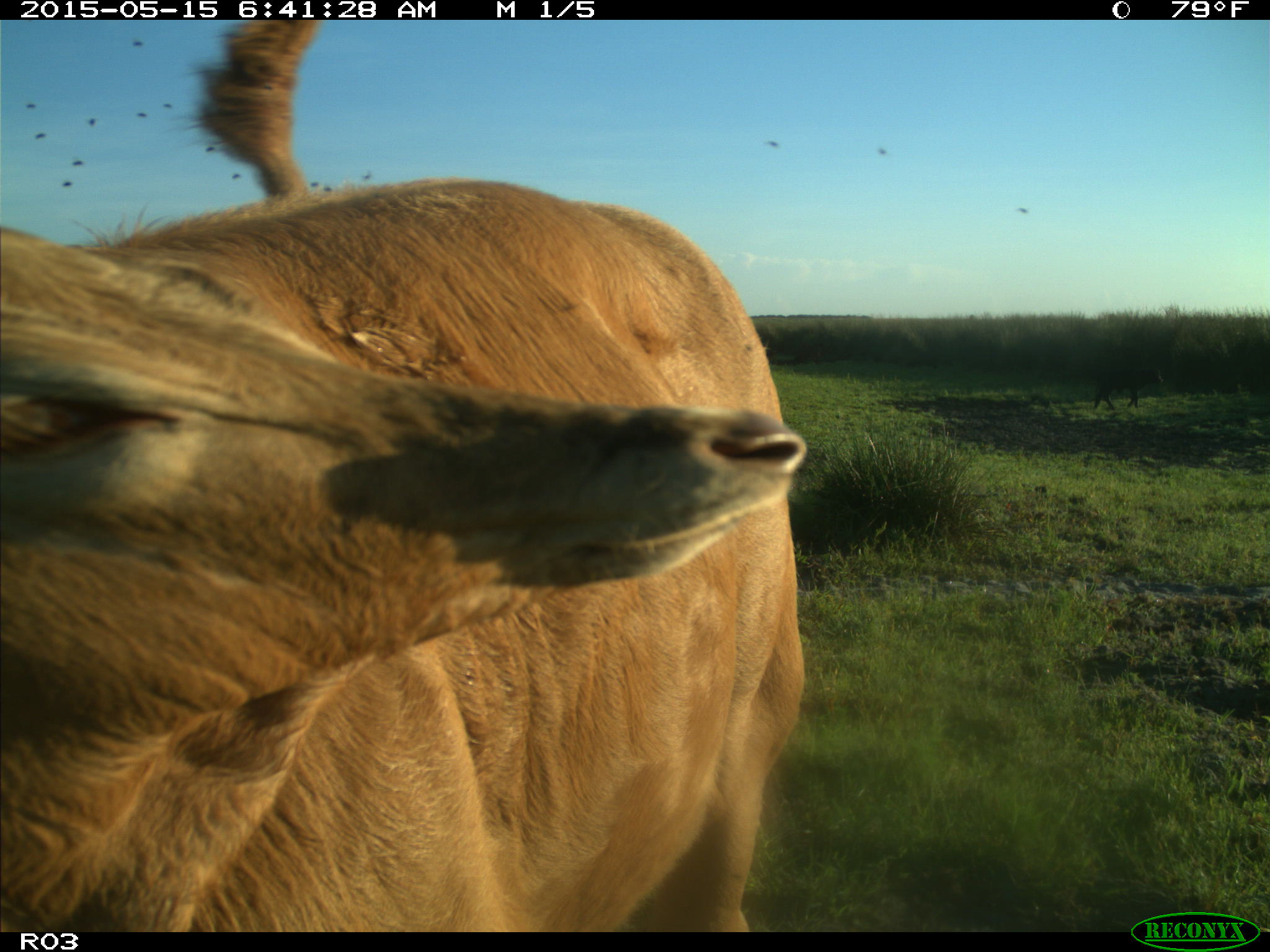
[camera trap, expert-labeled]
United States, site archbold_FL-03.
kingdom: Animalia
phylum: Chordata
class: Mammalia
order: Artiodactyla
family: Bovidae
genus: Bos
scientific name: Bos taurus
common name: domestic cow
Bos taurus (domestic cow).